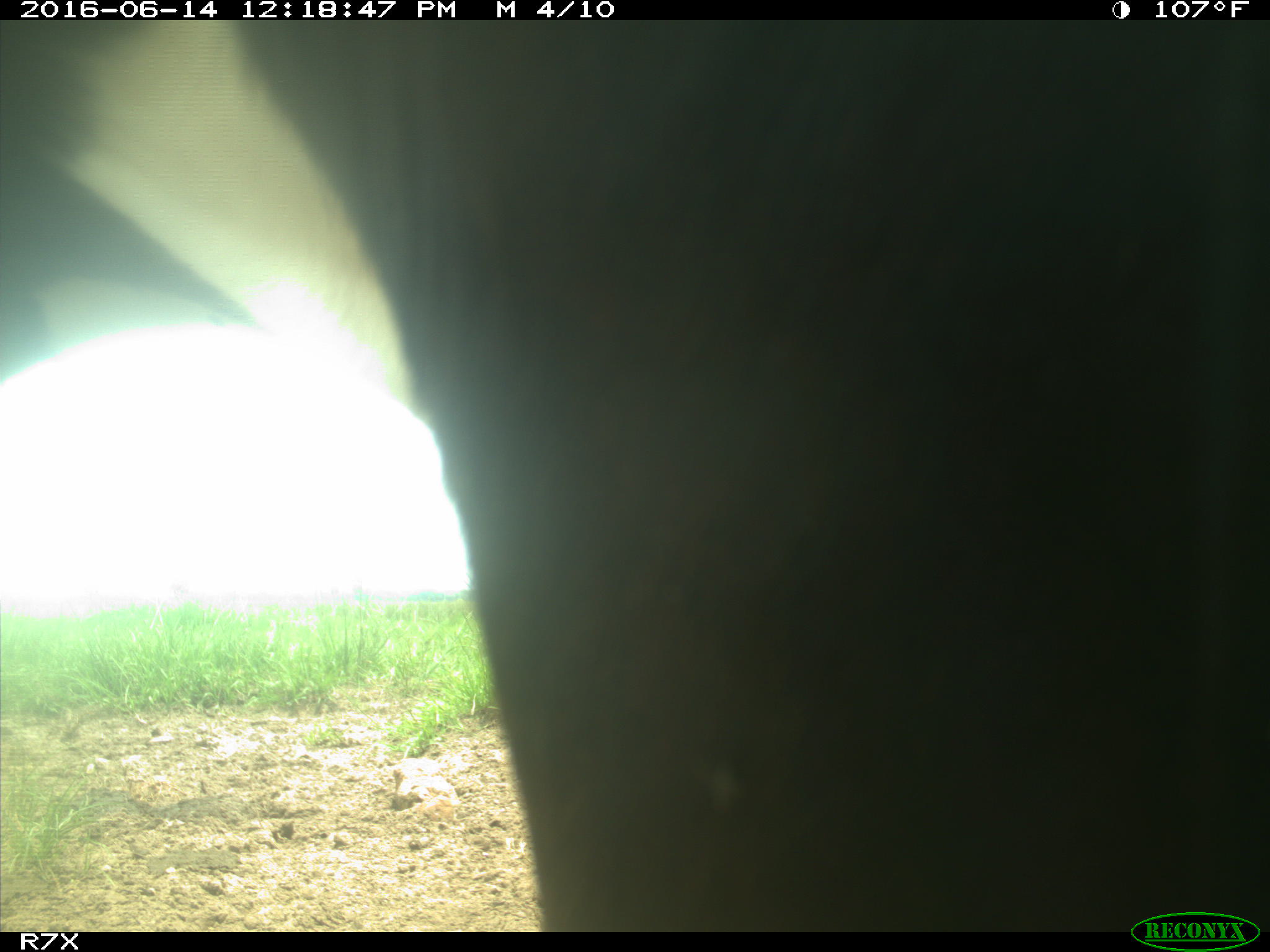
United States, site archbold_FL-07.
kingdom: Animalia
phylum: Chordata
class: Mammalia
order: Artiodactyla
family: Bovidae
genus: Bos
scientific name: Bos taurus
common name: domestic cow